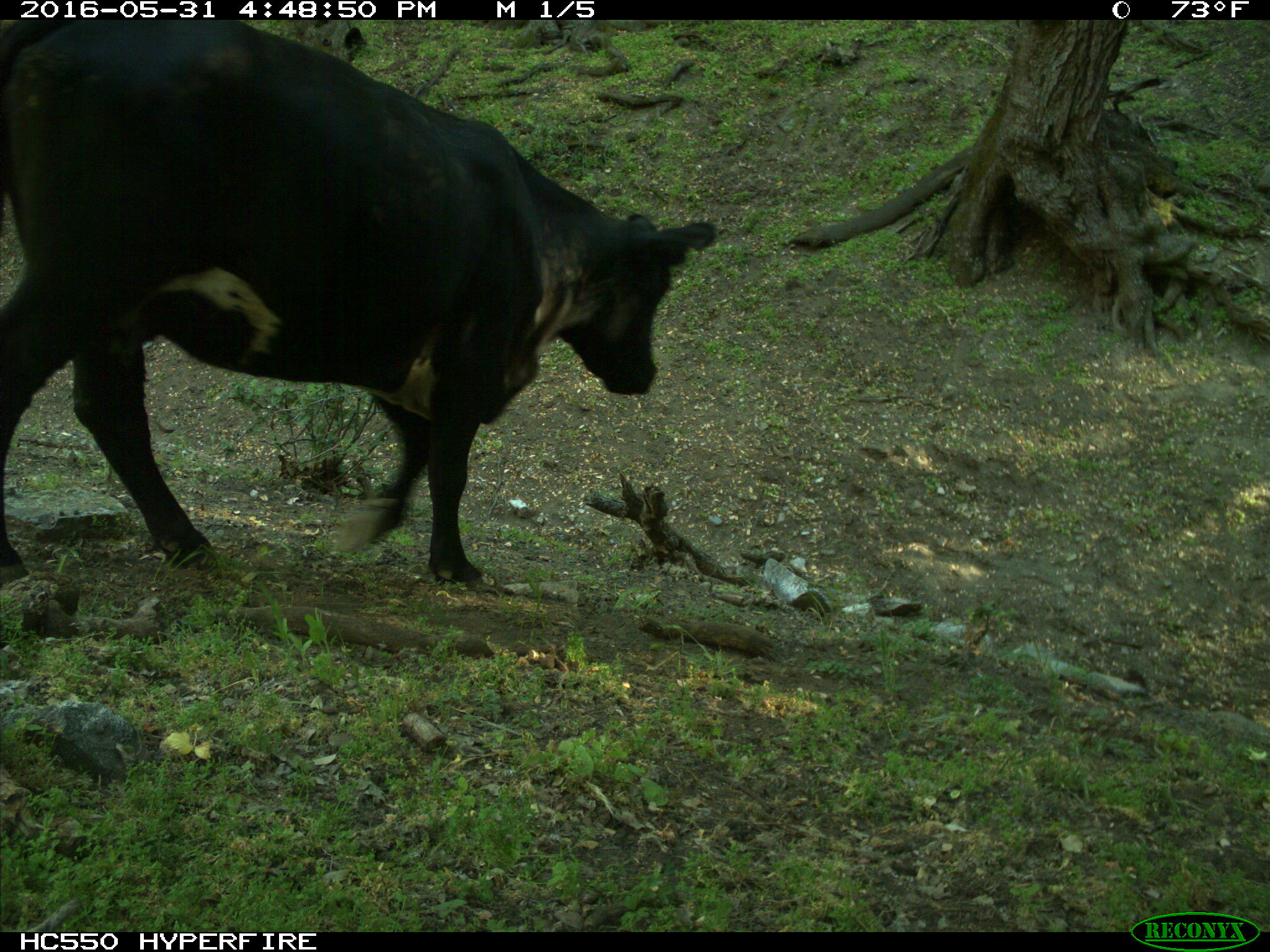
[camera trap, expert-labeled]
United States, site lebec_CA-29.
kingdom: Animalia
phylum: Chordata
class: Mammalia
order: Artiodactyla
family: Bovidae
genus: Bos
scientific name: Bos taurus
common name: domestic cow